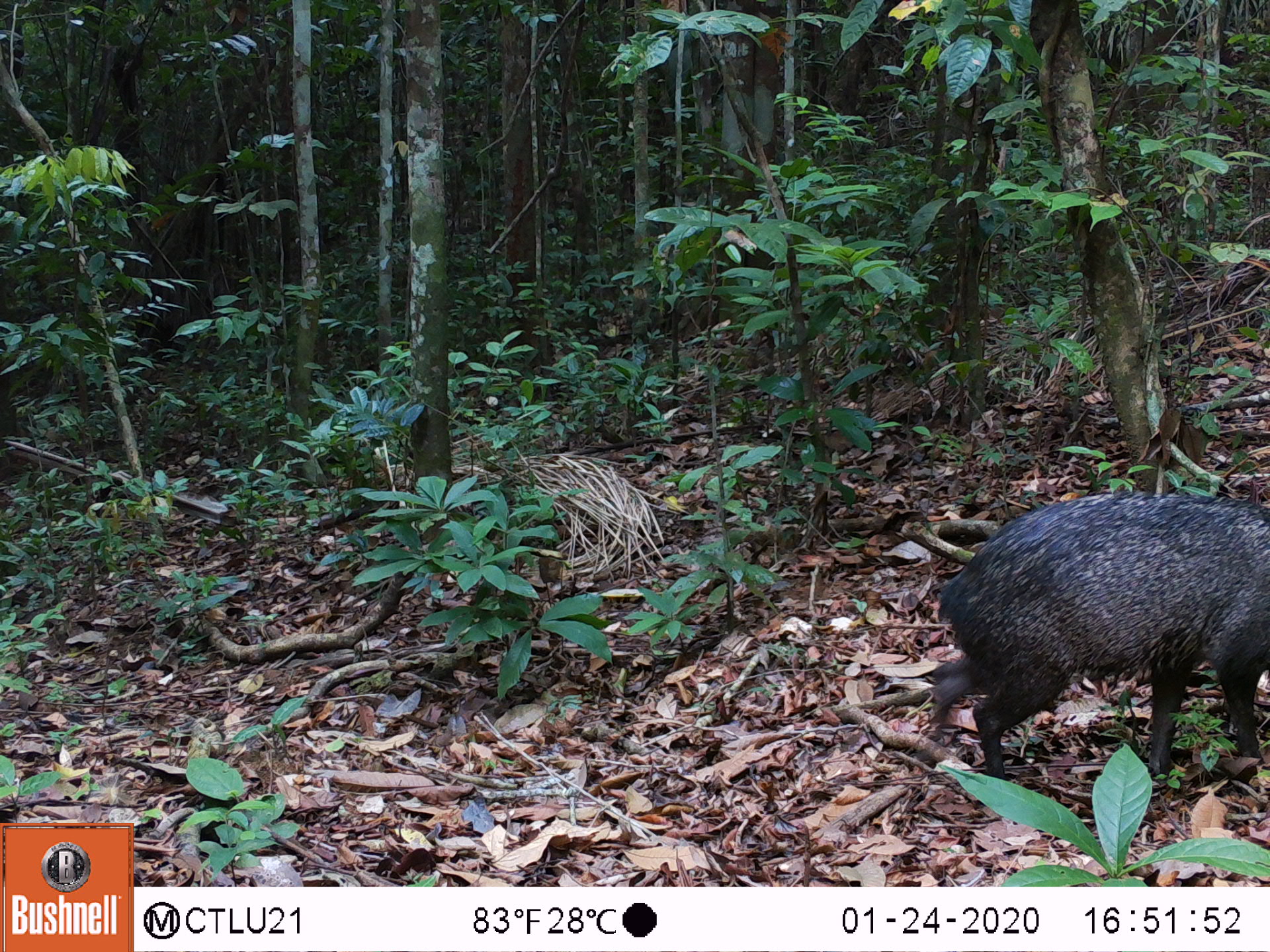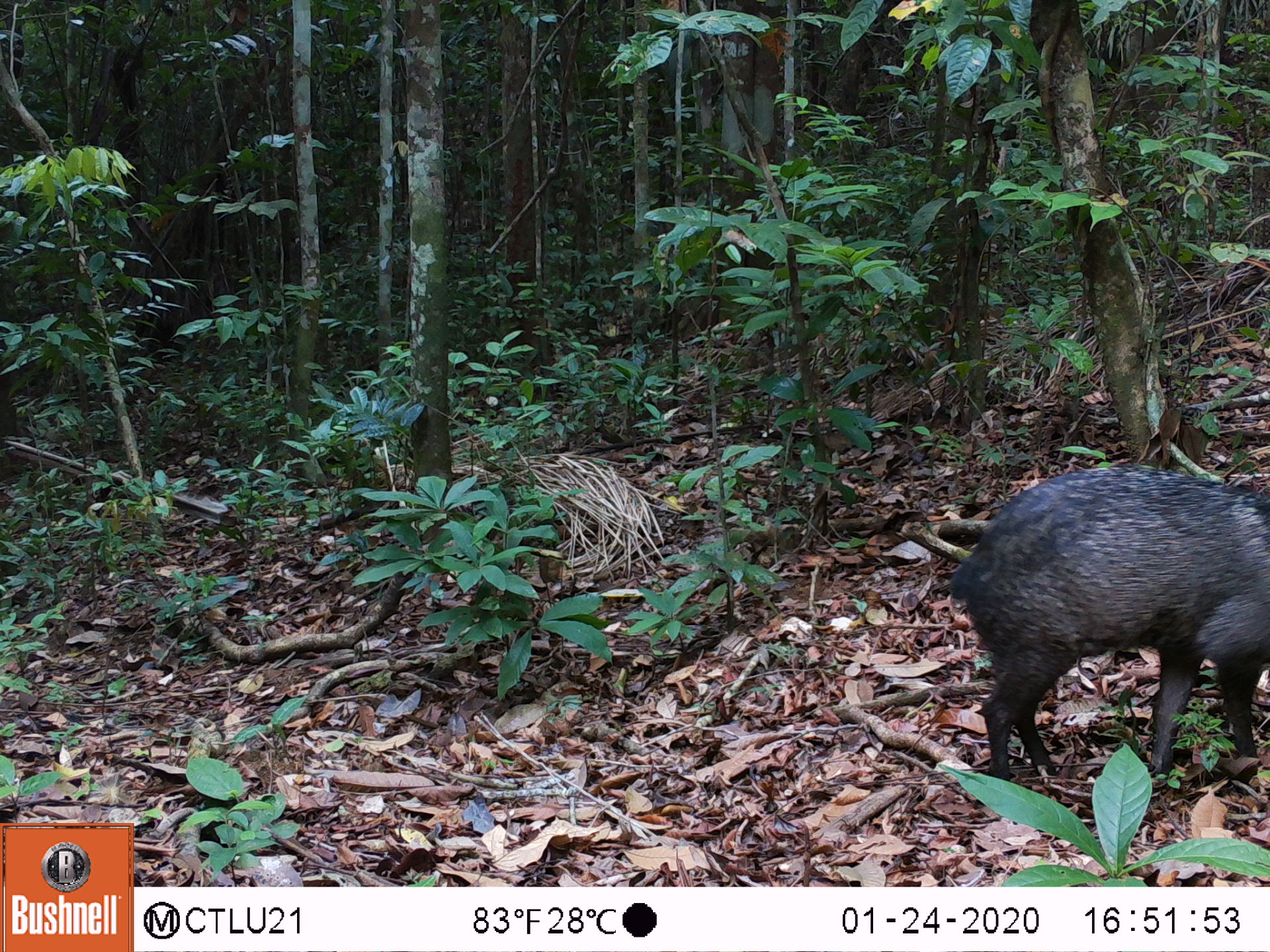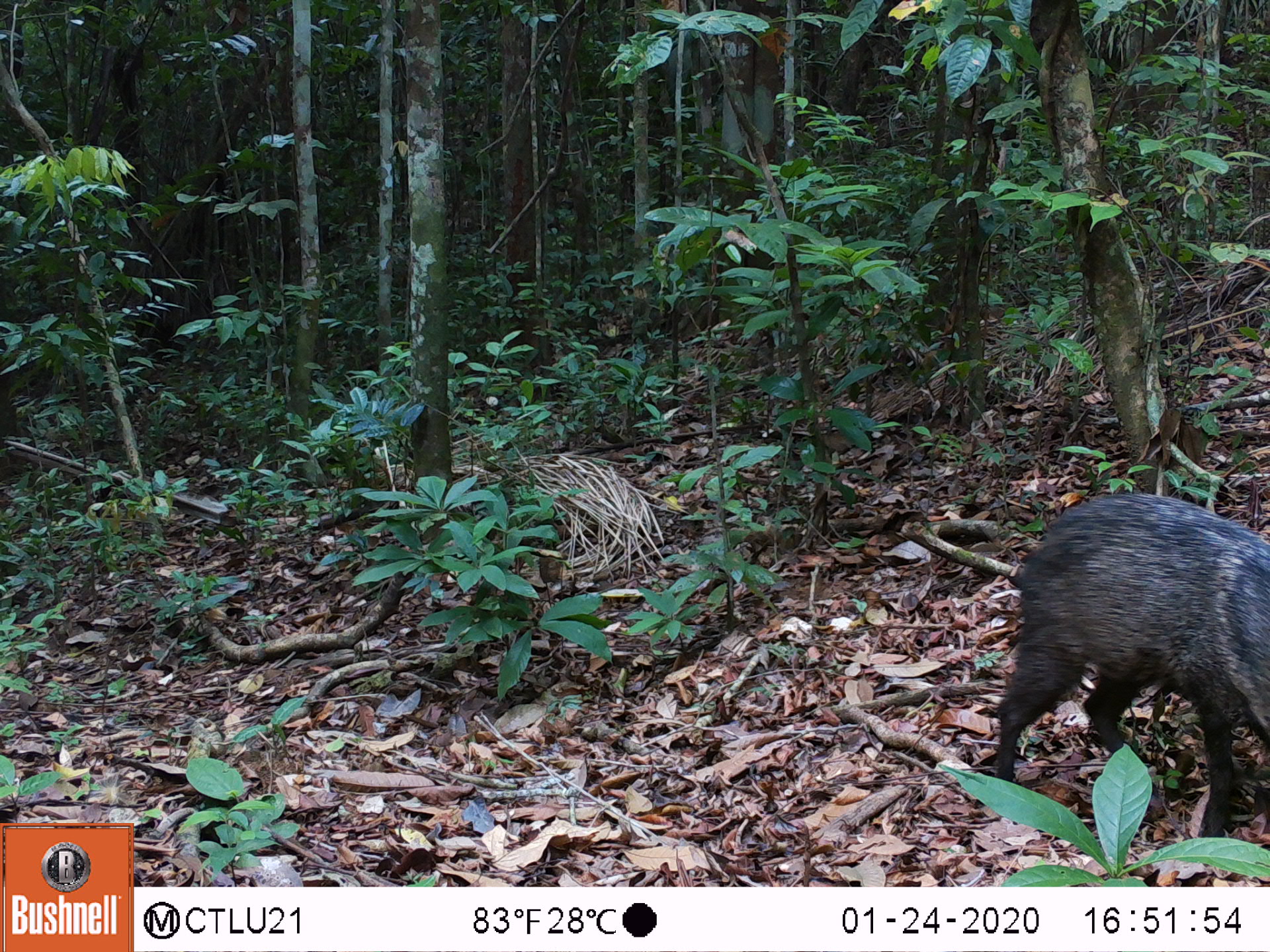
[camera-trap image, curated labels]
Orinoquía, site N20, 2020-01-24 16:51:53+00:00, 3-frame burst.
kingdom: Animalia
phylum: Chordata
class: Mammalia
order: Artiodactyla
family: Tayassuidae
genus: Pecari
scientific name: Pecari tajacu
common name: collared peccary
Collared peccary (Pecari tajacu).